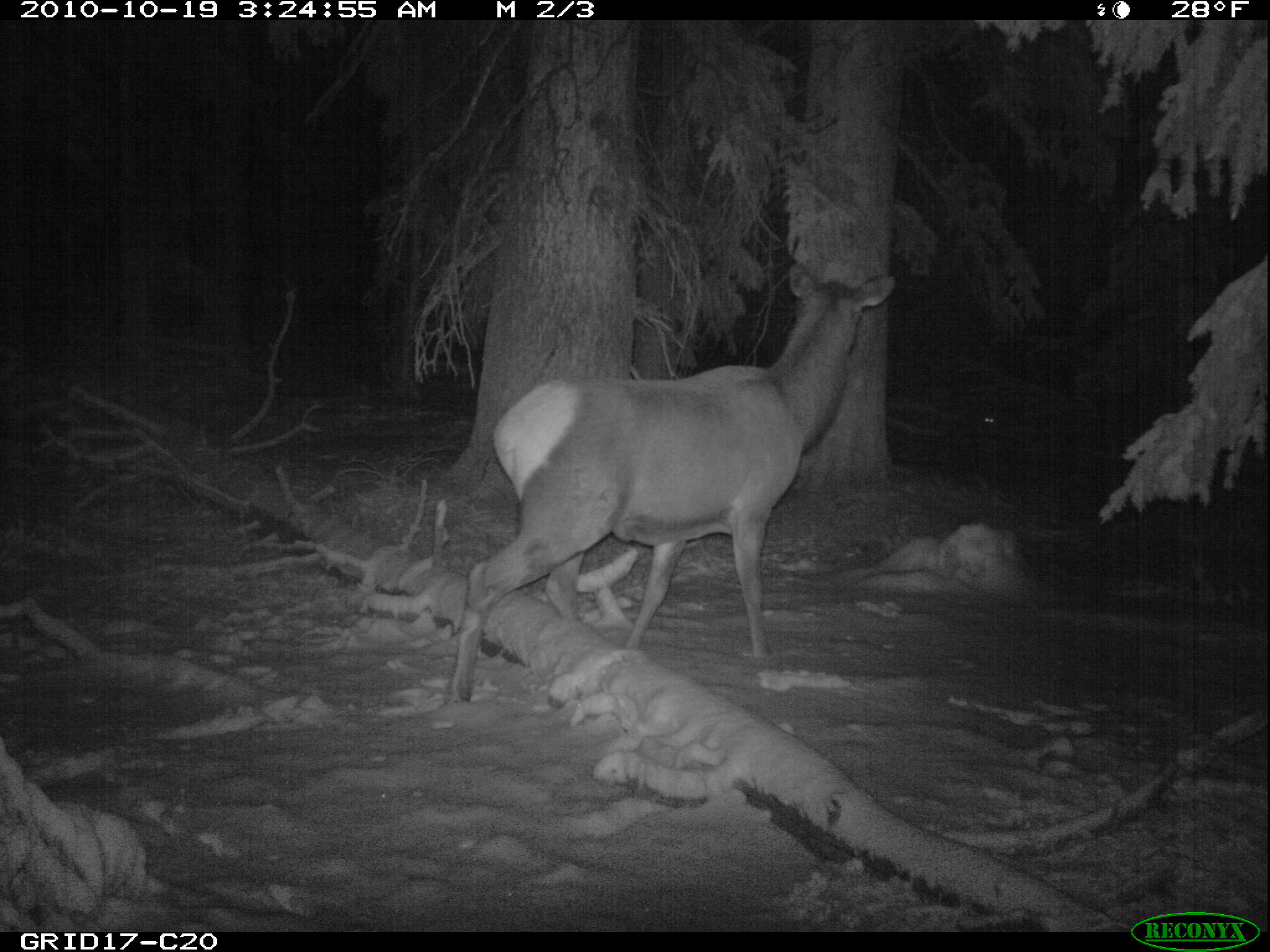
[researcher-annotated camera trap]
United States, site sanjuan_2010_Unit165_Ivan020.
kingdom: Animalia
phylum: Chordata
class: Mammalia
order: Artiodactyla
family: Cervidae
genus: Cervus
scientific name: Cervus elaphus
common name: red deer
Cervus elaphus (red deer).